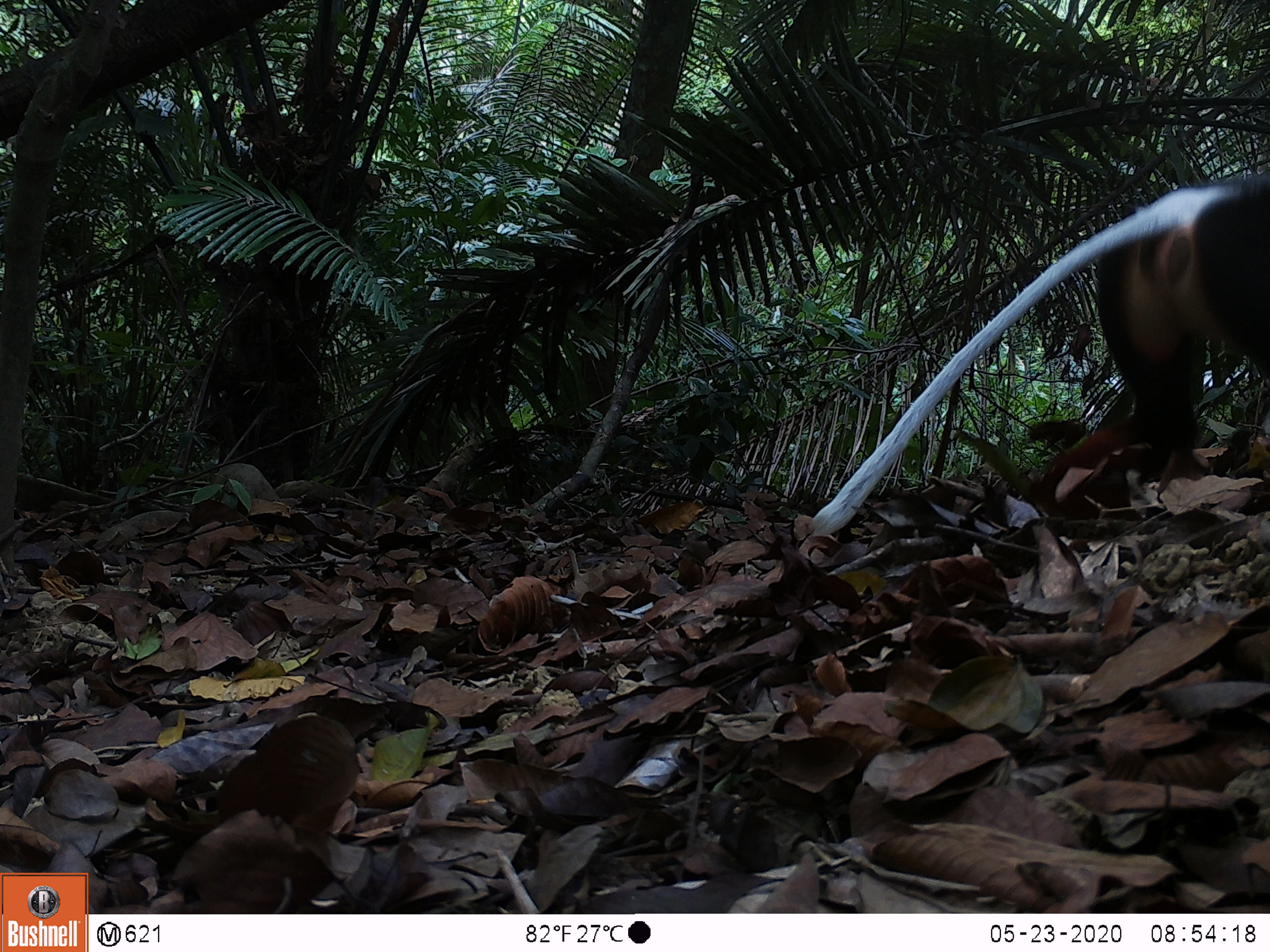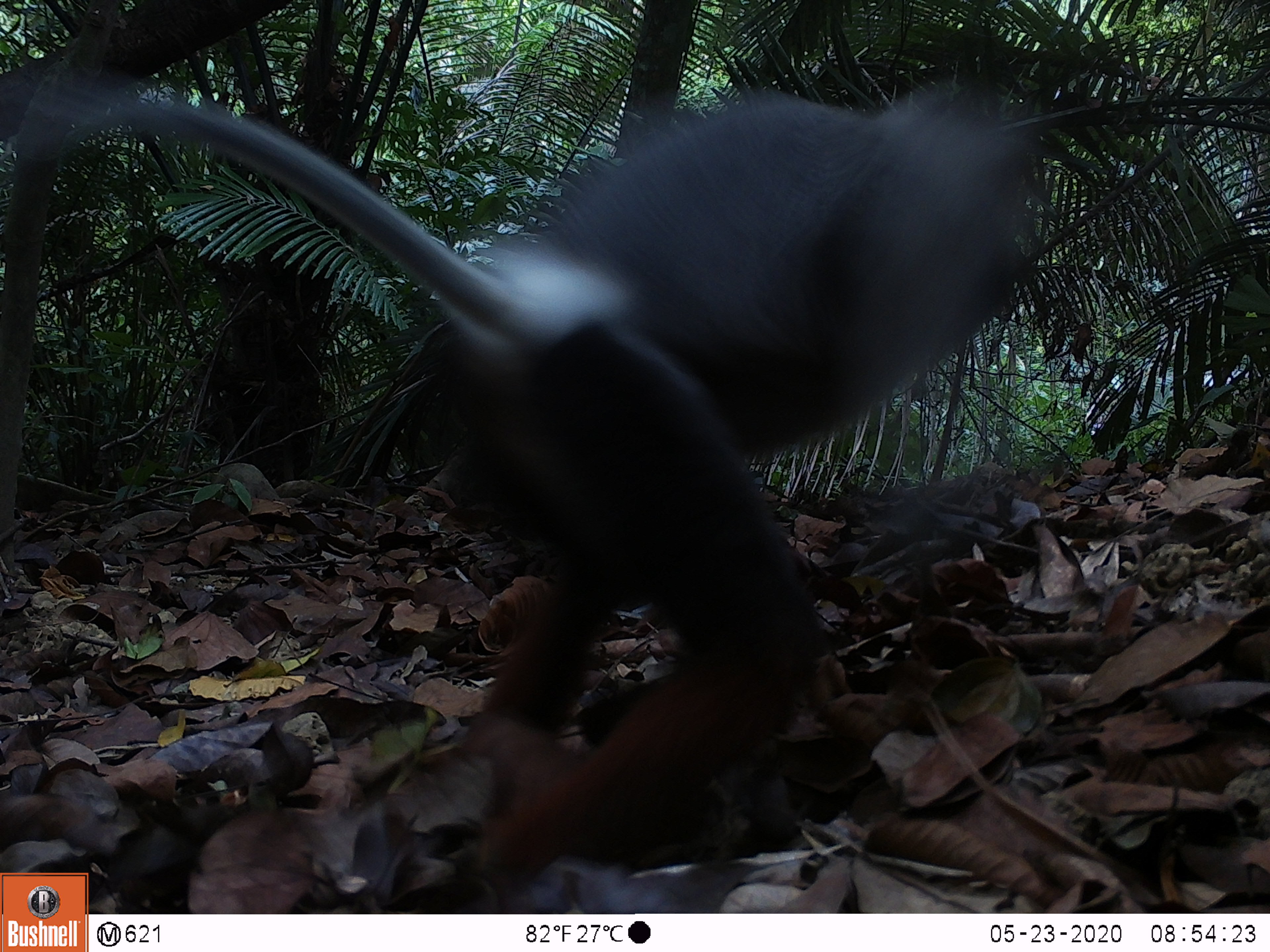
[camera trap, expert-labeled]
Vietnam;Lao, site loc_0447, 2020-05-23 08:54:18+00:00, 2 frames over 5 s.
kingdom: Animalia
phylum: Chordata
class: Mammalia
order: Primates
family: Cercopithecidae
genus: Pygathrix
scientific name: Pygathrix nemaeus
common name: red-shanked douc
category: red shanked douc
Red shanked douc (red-shanked douc) (Pygathrix nemaeus). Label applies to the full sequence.